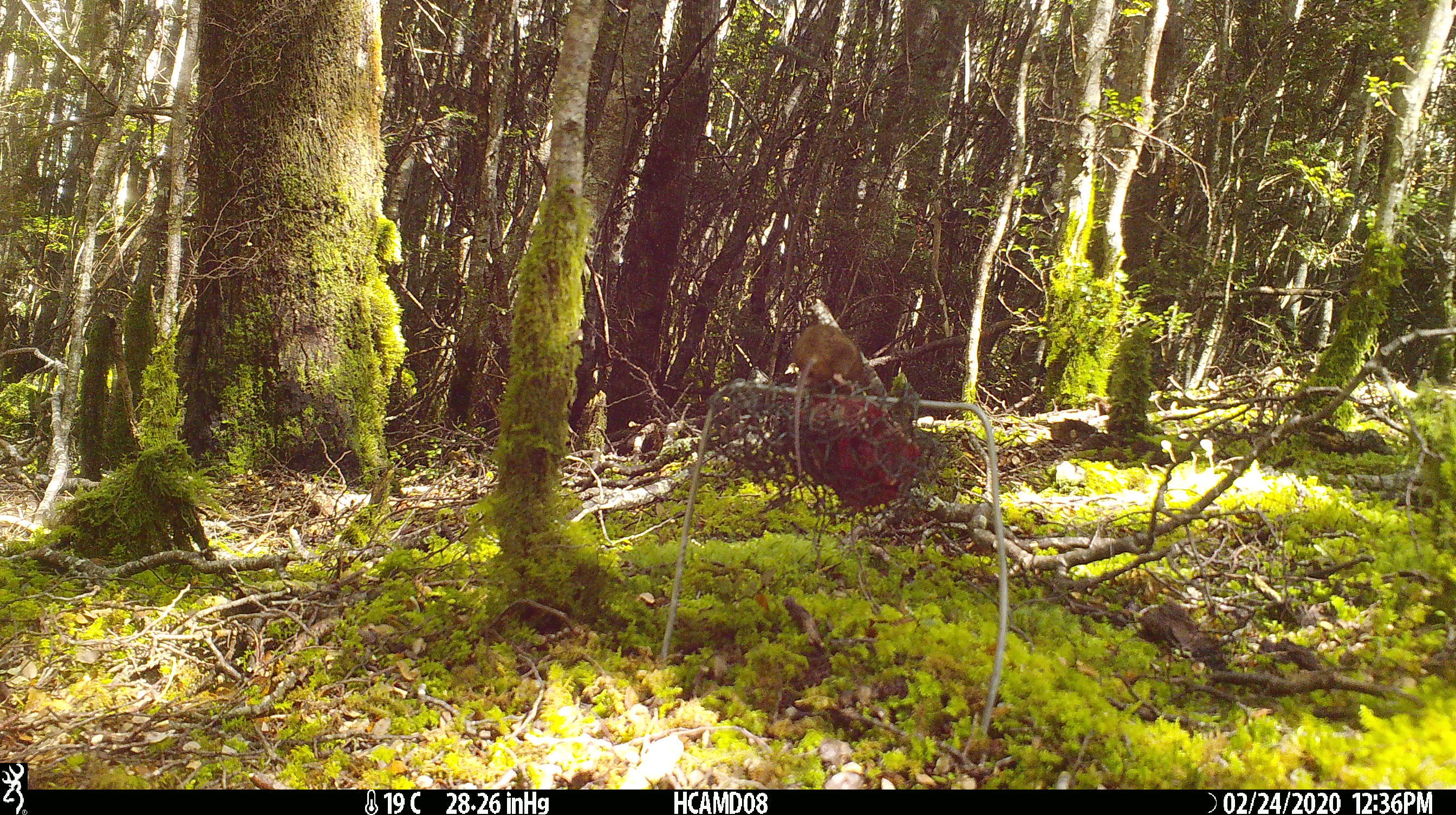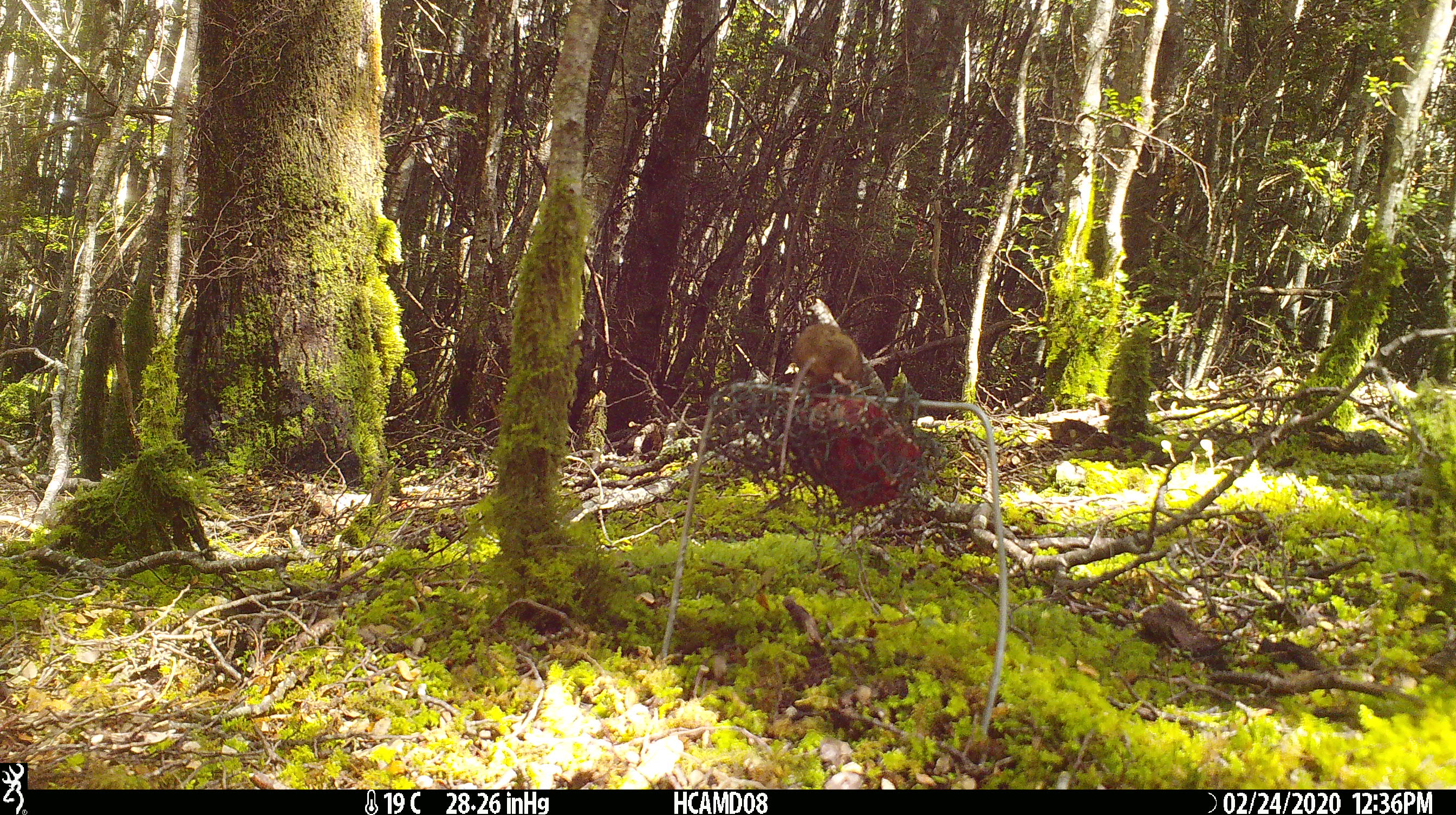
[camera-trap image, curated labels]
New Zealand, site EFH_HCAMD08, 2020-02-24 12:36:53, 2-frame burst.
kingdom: Animalia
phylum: Chordata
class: Mammalia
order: Rodentia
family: Muridae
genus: Mus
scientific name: Mus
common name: mouse